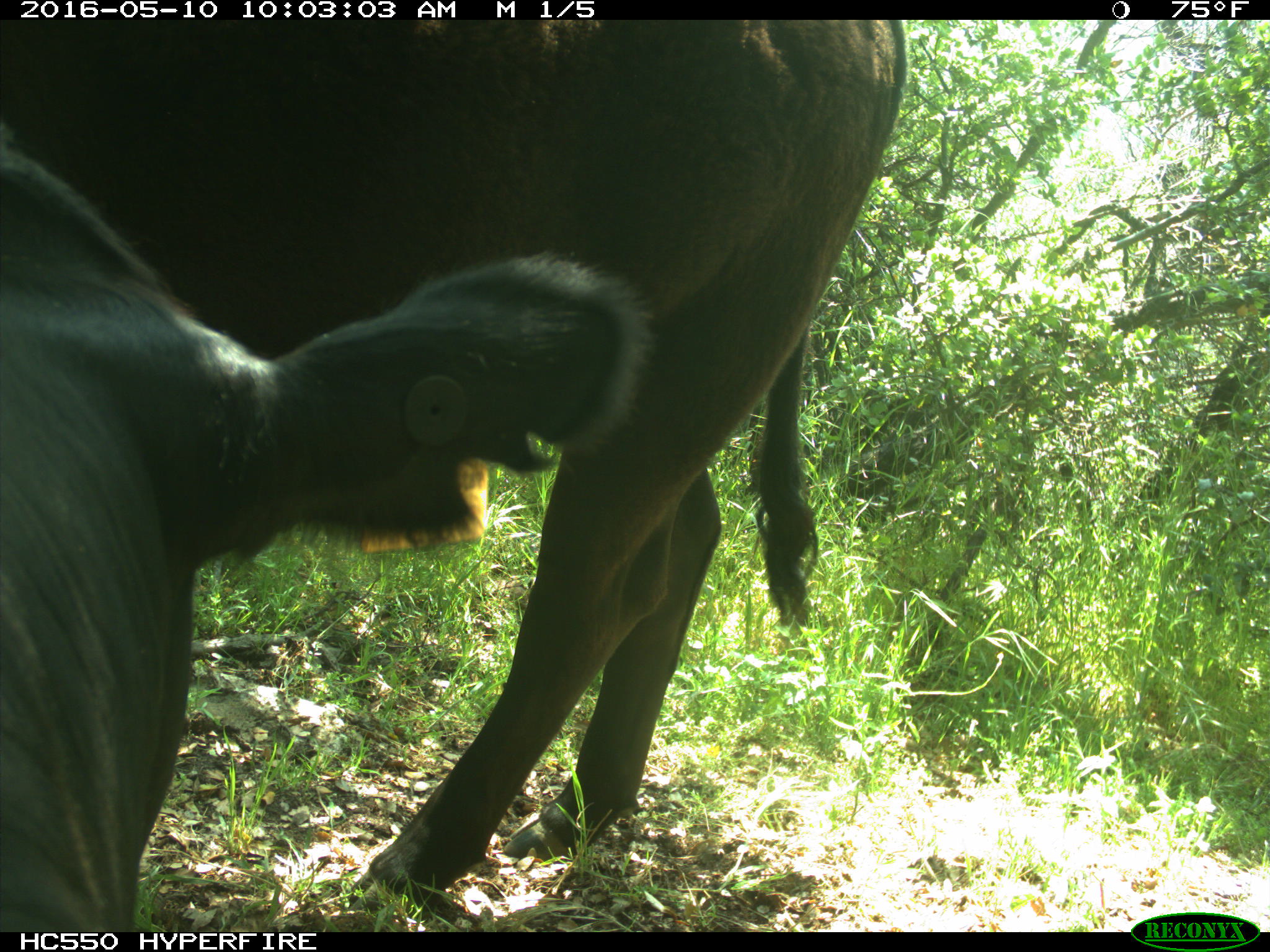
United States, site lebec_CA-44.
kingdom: Animalia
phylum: Chordata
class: Mammalia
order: Artiodactyla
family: Bovidae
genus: Bos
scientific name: Bos taurus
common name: domestic cow